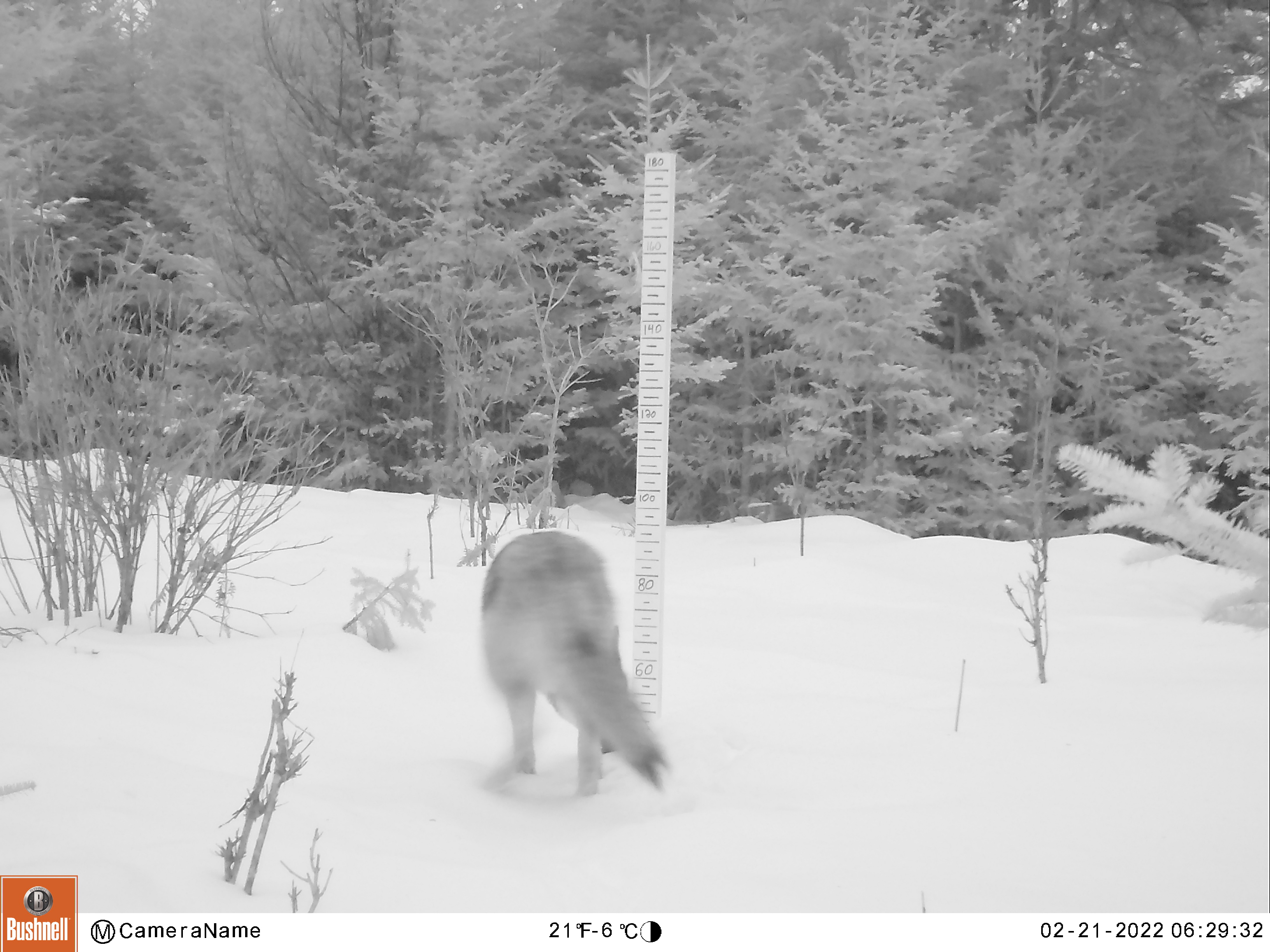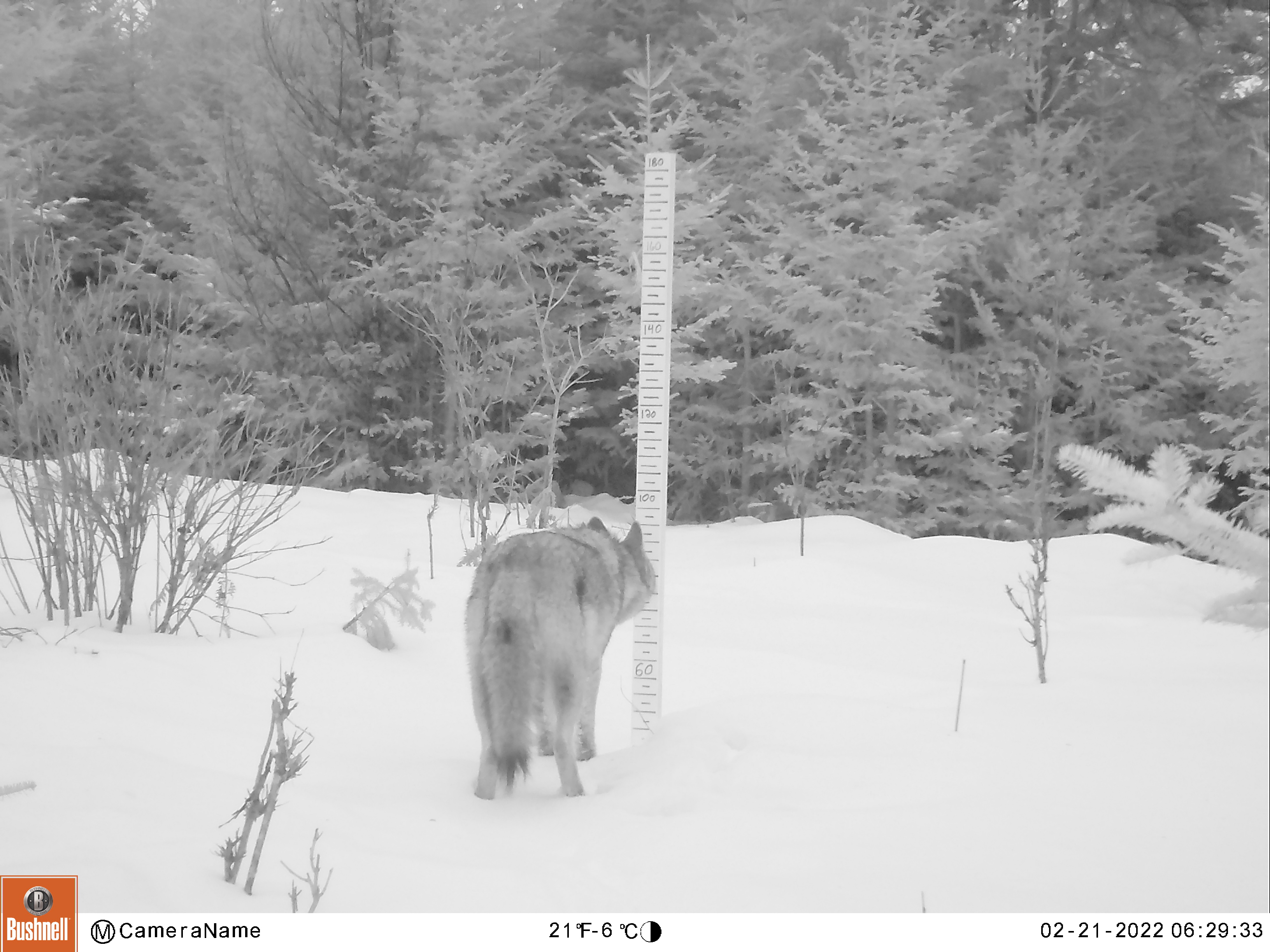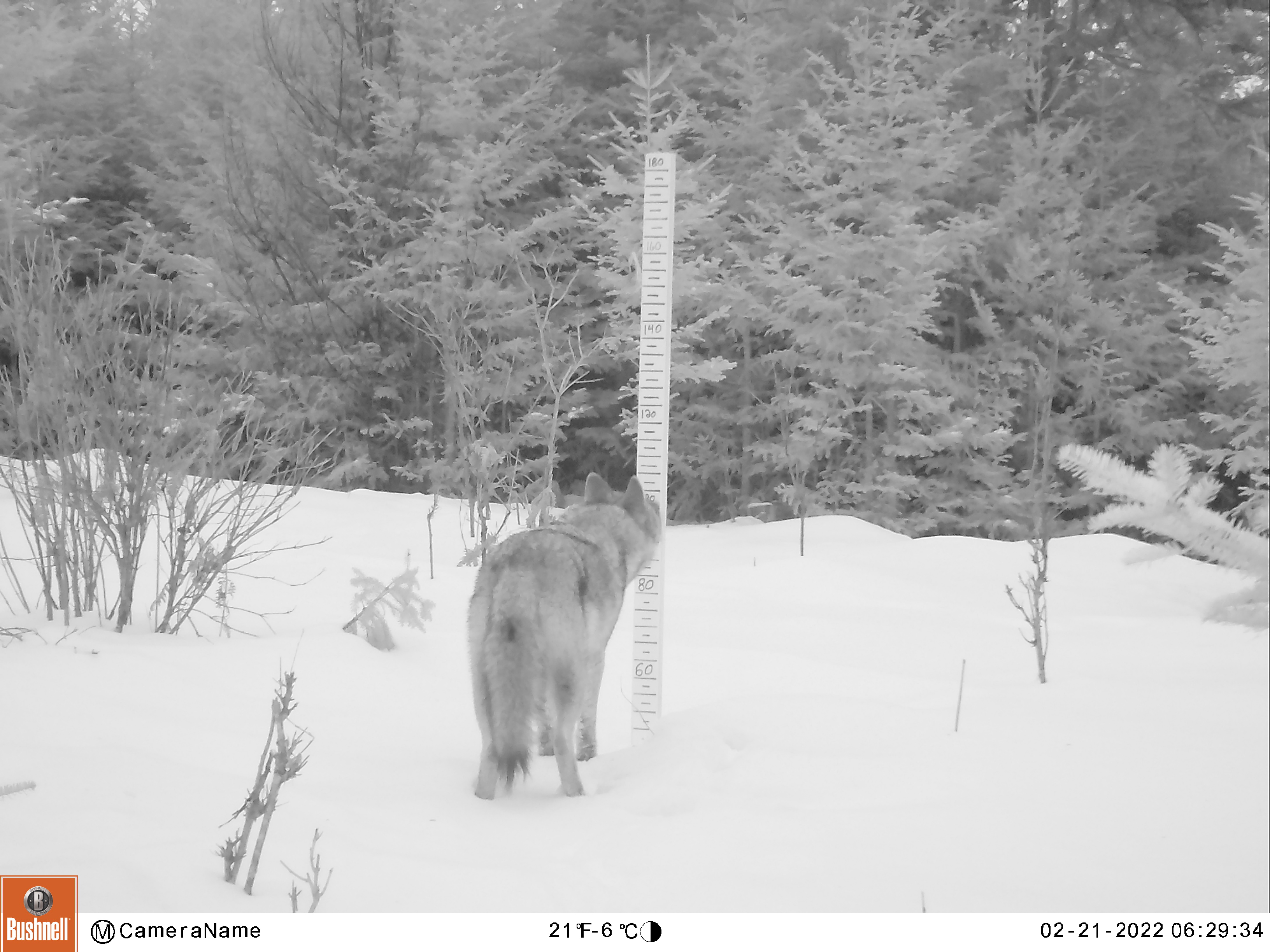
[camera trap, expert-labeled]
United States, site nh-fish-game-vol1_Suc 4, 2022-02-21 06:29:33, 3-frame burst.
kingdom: Animalia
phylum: Chordata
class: Mammalia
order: Carnivora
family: Canidae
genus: Canis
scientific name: Canis latrans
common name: coyote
Coyote (Canis latrans).